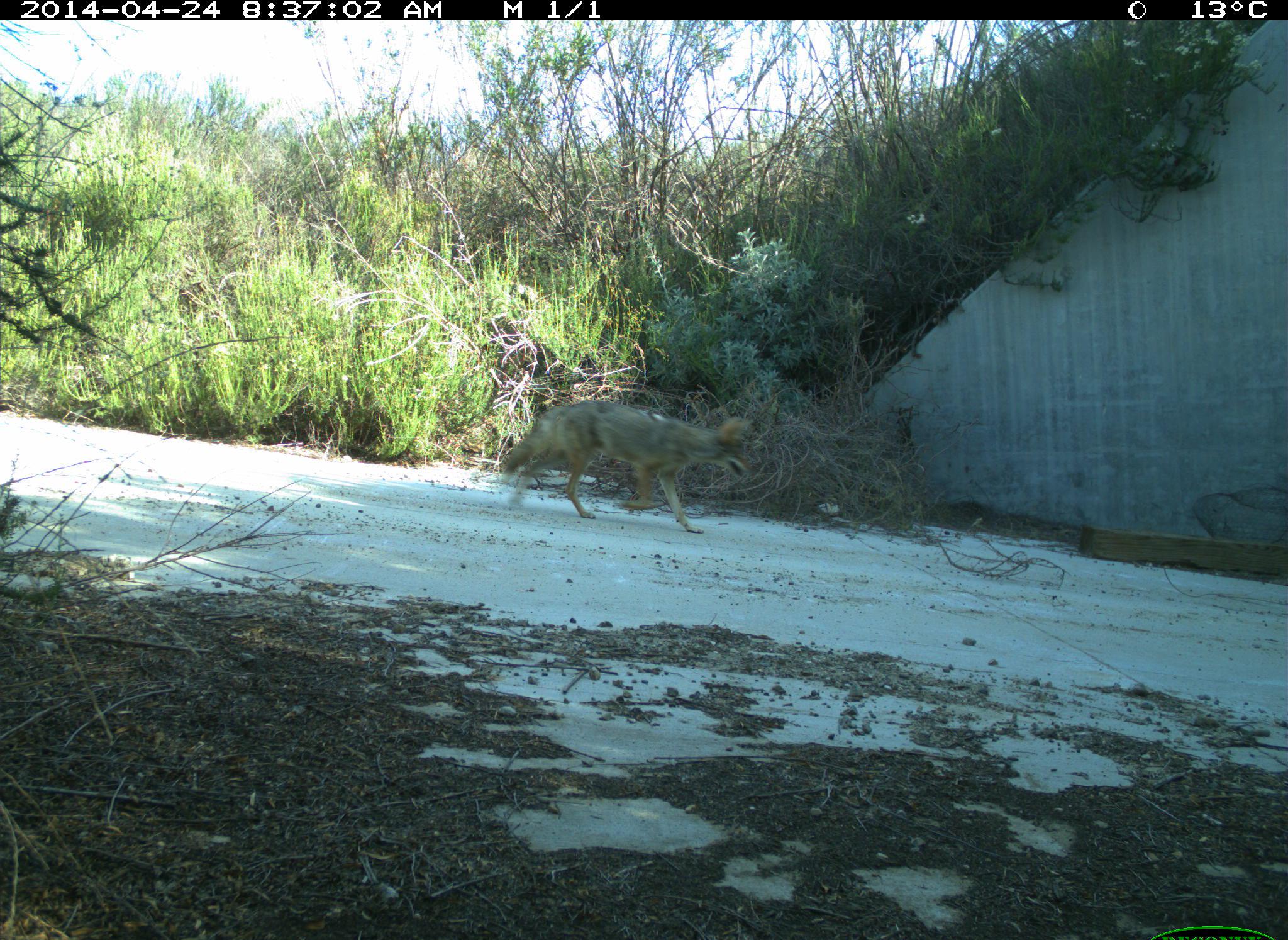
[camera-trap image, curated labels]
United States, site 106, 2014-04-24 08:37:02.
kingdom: Animalia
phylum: Chordata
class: Mammalia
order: Carnivora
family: Canidae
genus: Canis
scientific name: Canis latrans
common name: coyote